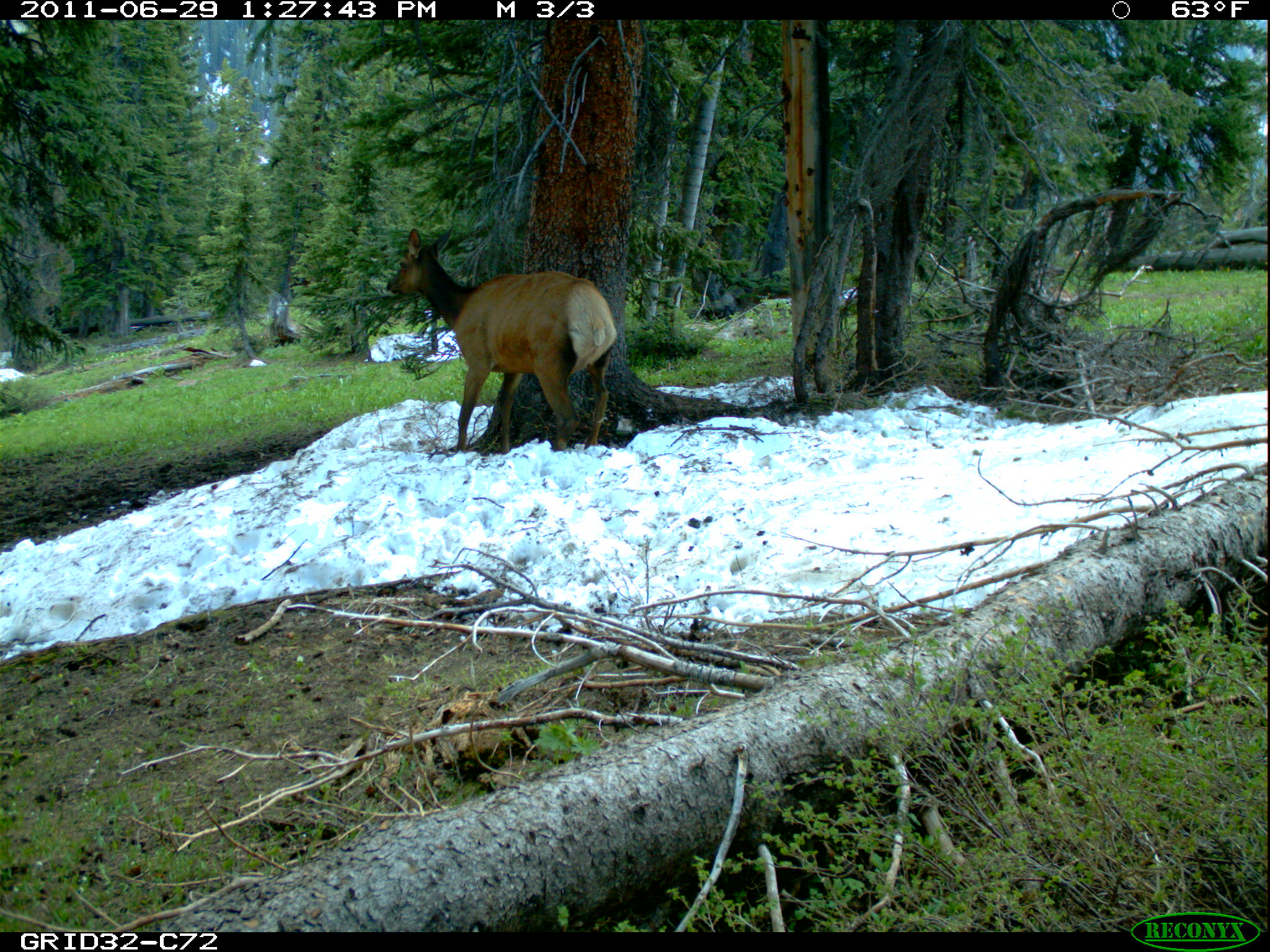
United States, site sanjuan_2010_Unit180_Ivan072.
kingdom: Animalia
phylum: Chordata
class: Mammalia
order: Artiodactyla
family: Cervidae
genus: Cervus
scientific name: Cervus elaphus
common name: red deer